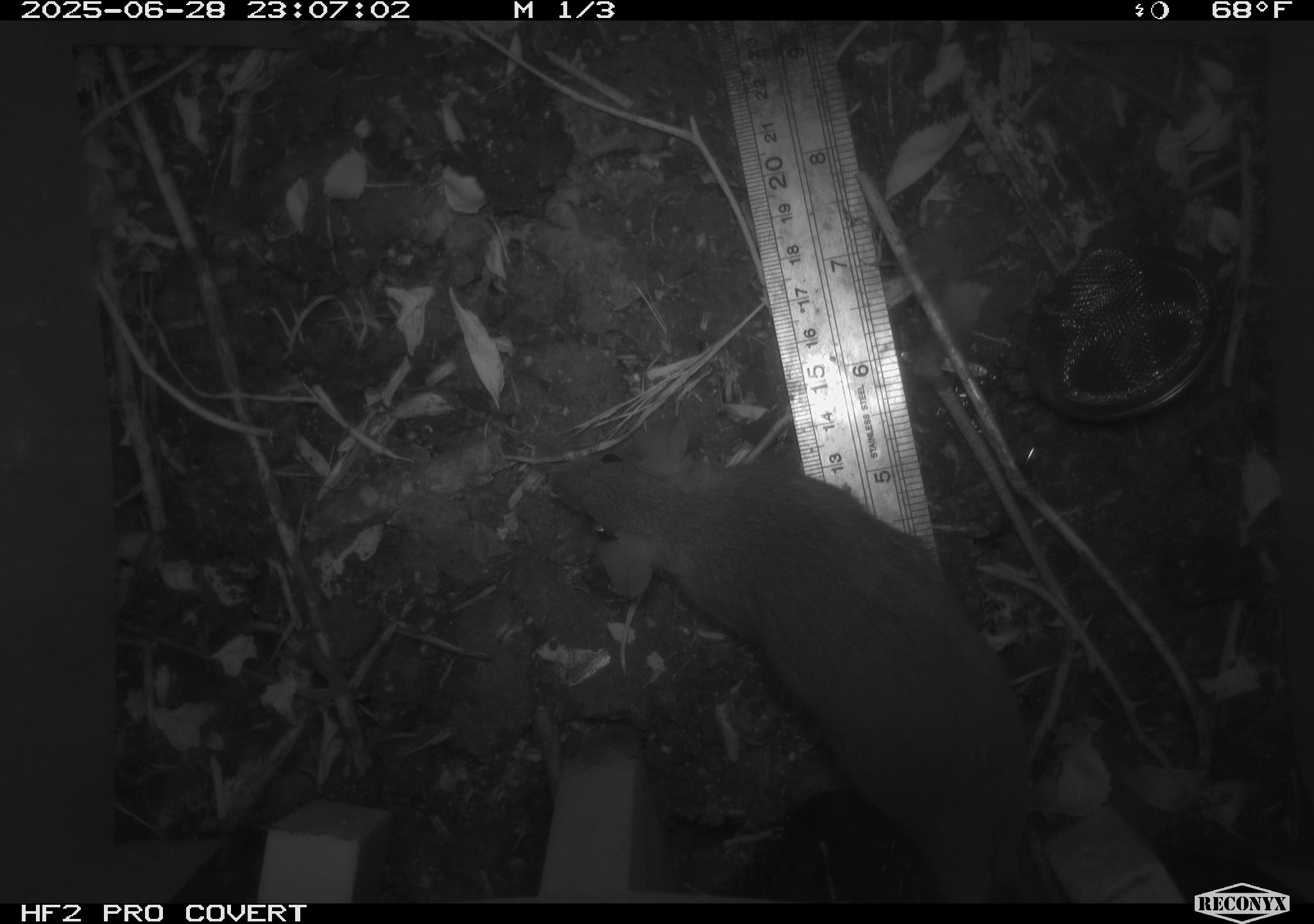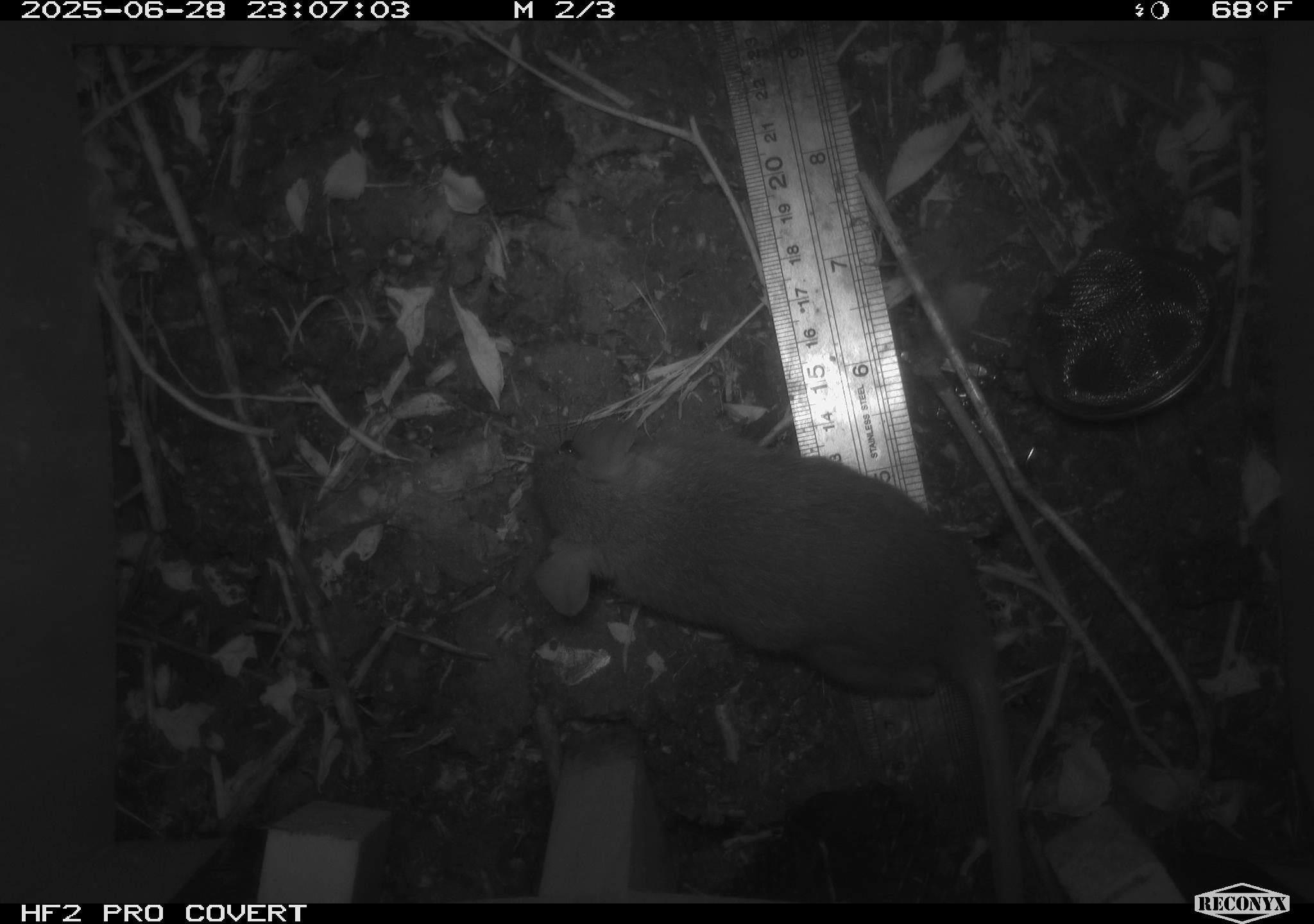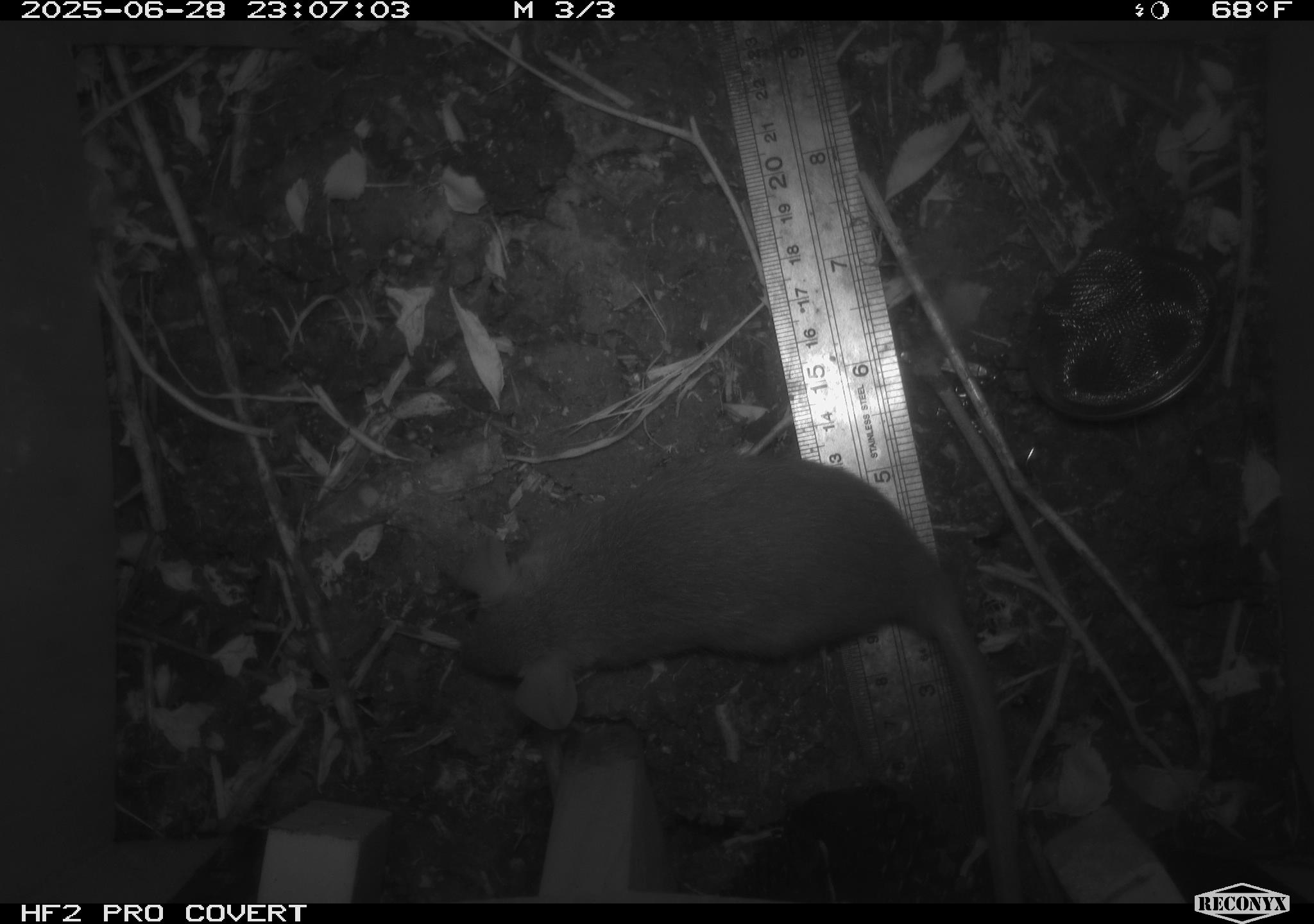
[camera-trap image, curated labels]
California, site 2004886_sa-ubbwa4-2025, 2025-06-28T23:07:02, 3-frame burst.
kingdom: Animalia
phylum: Chordata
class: Mammalia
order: Rodentia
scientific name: Rodentia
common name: rodent